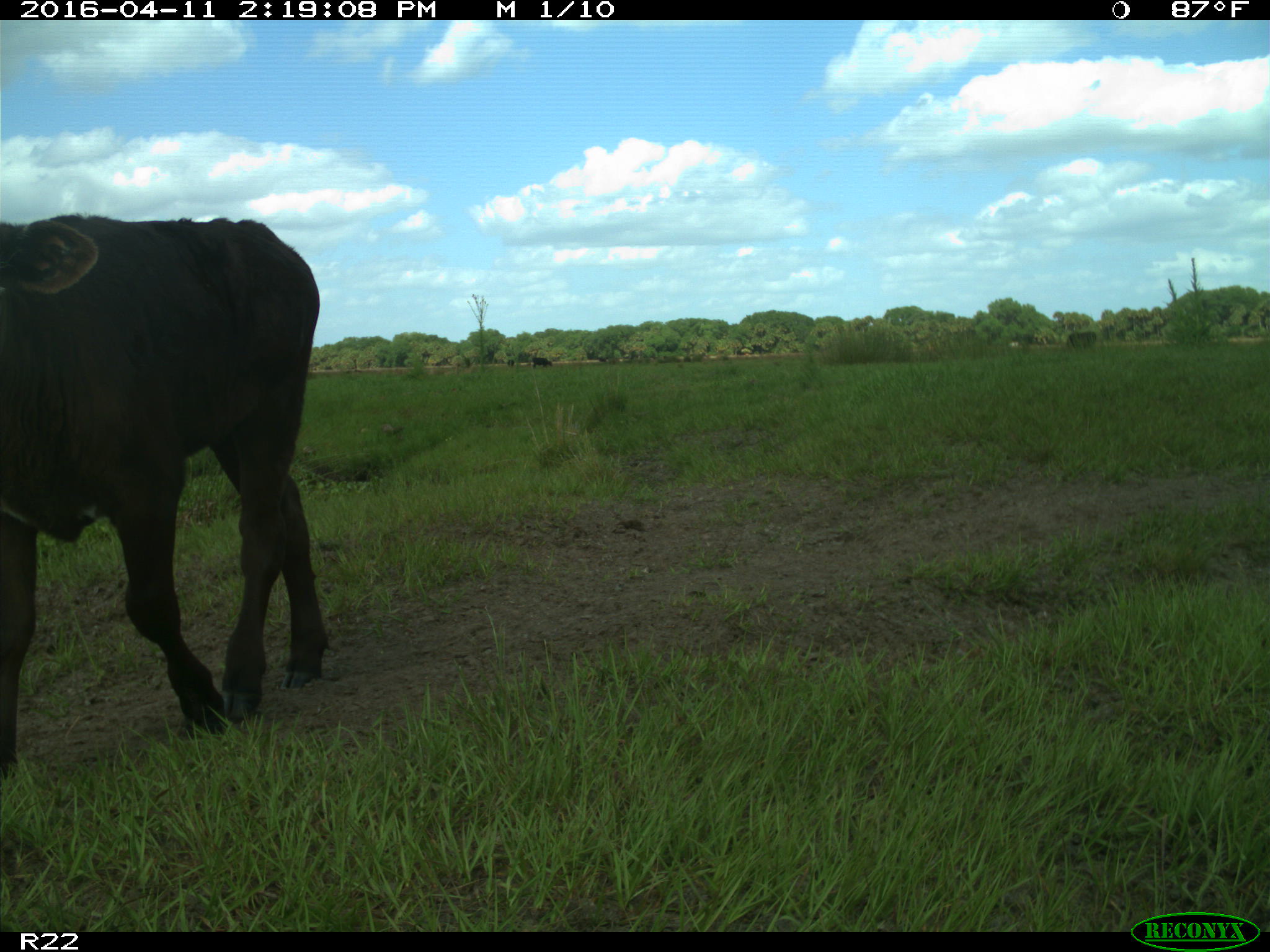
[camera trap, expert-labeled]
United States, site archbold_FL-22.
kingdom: Animalia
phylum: Chordata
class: Mammalia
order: Artiodactyla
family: Bovidae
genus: Bos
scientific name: Bos taurus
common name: domestic cow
Bos taurus (domestic cow).